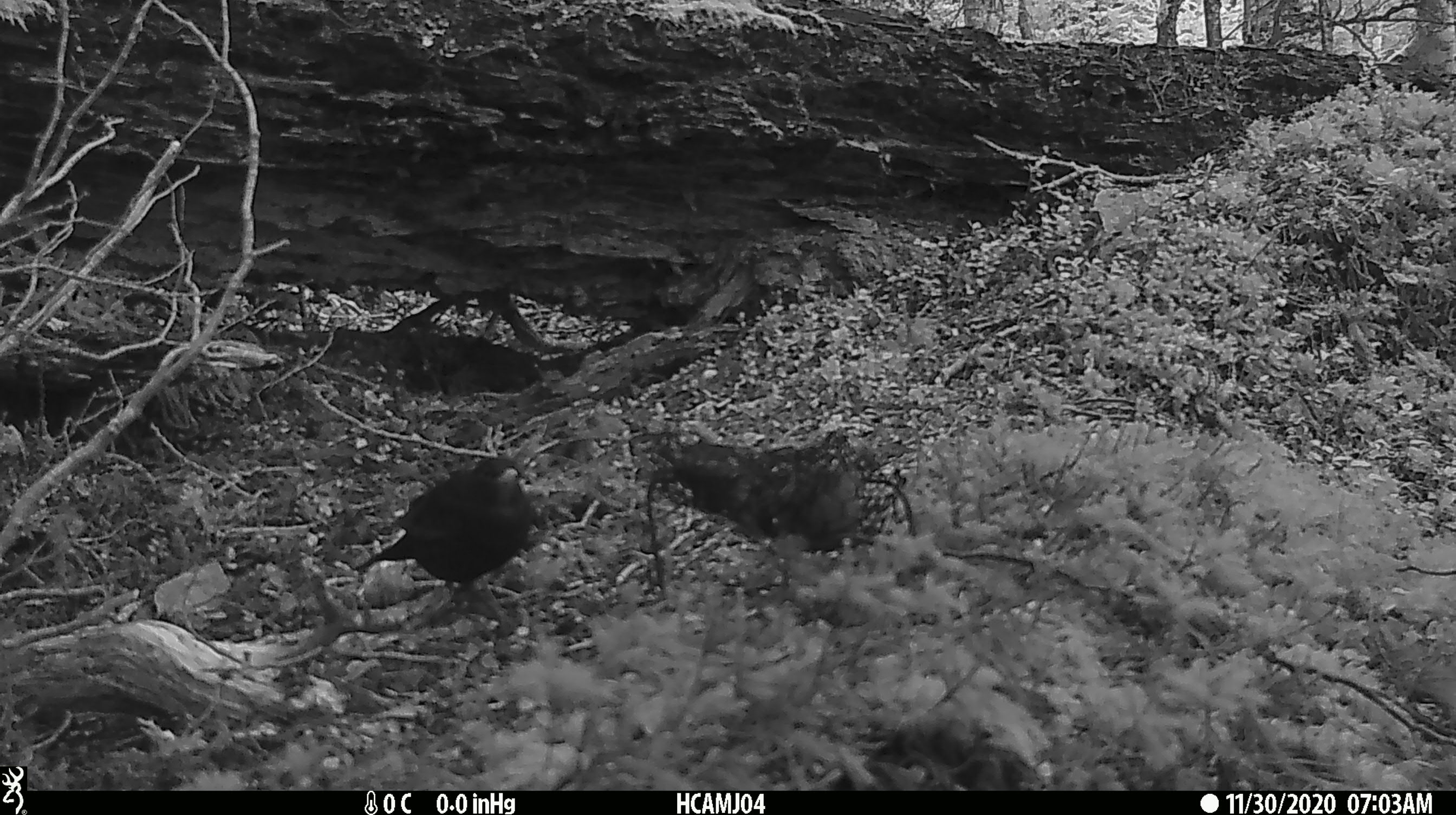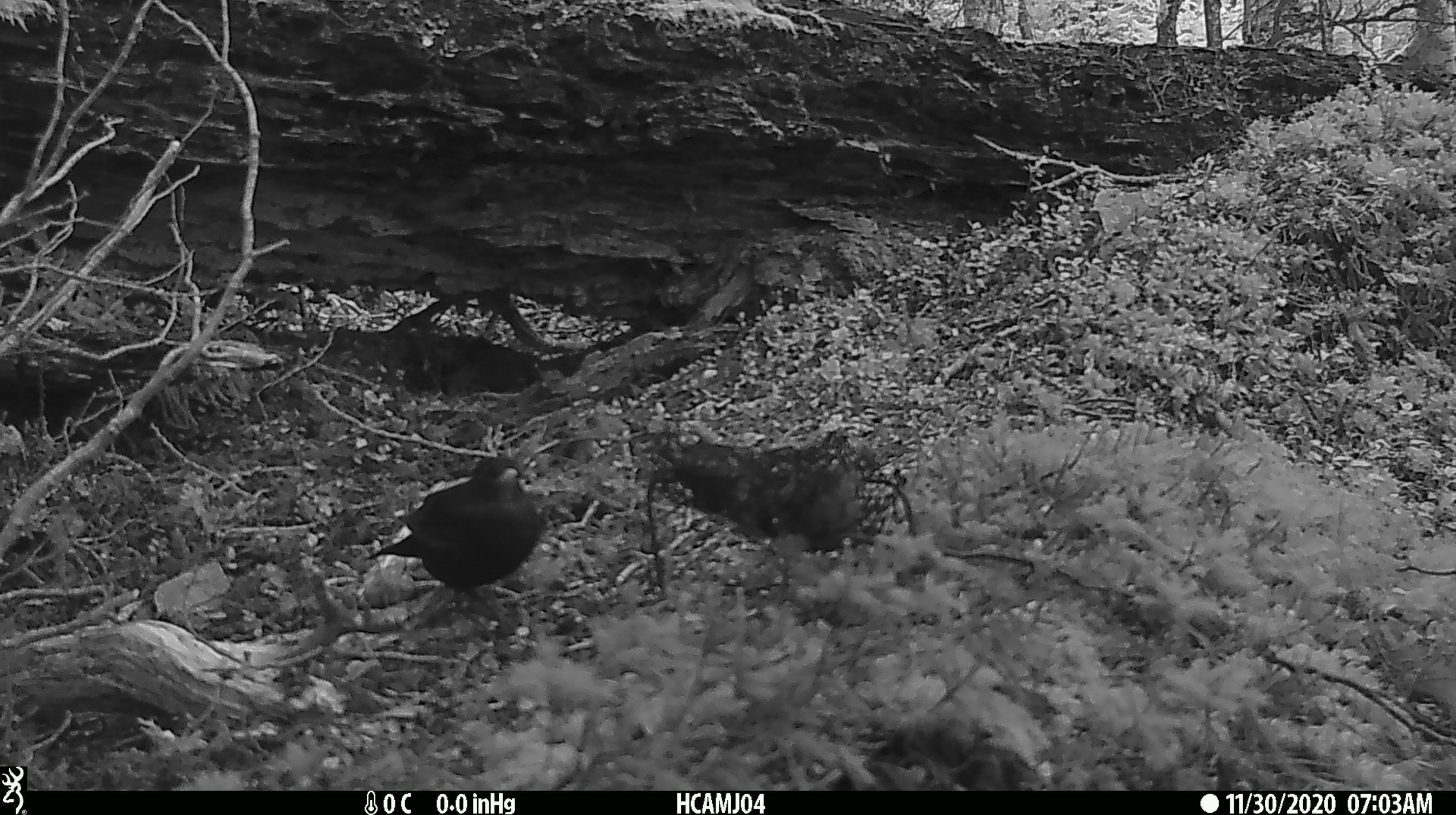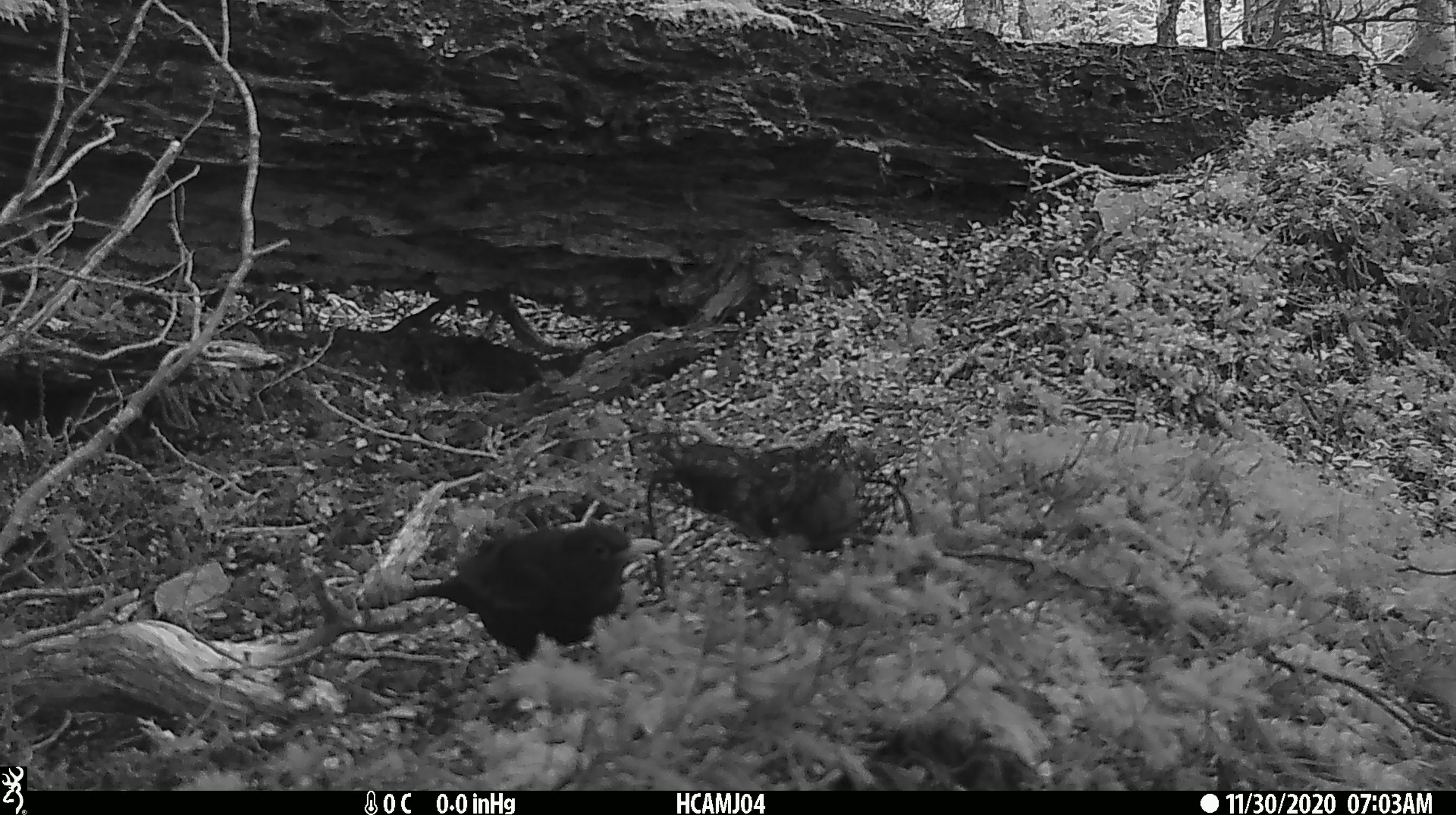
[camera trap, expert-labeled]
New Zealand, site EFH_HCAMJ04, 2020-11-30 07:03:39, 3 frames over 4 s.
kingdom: Animalia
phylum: Chordata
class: Aves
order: Passeriformes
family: Turdidae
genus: Turdus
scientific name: Turdus merula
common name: eurasian blackbird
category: blackbird